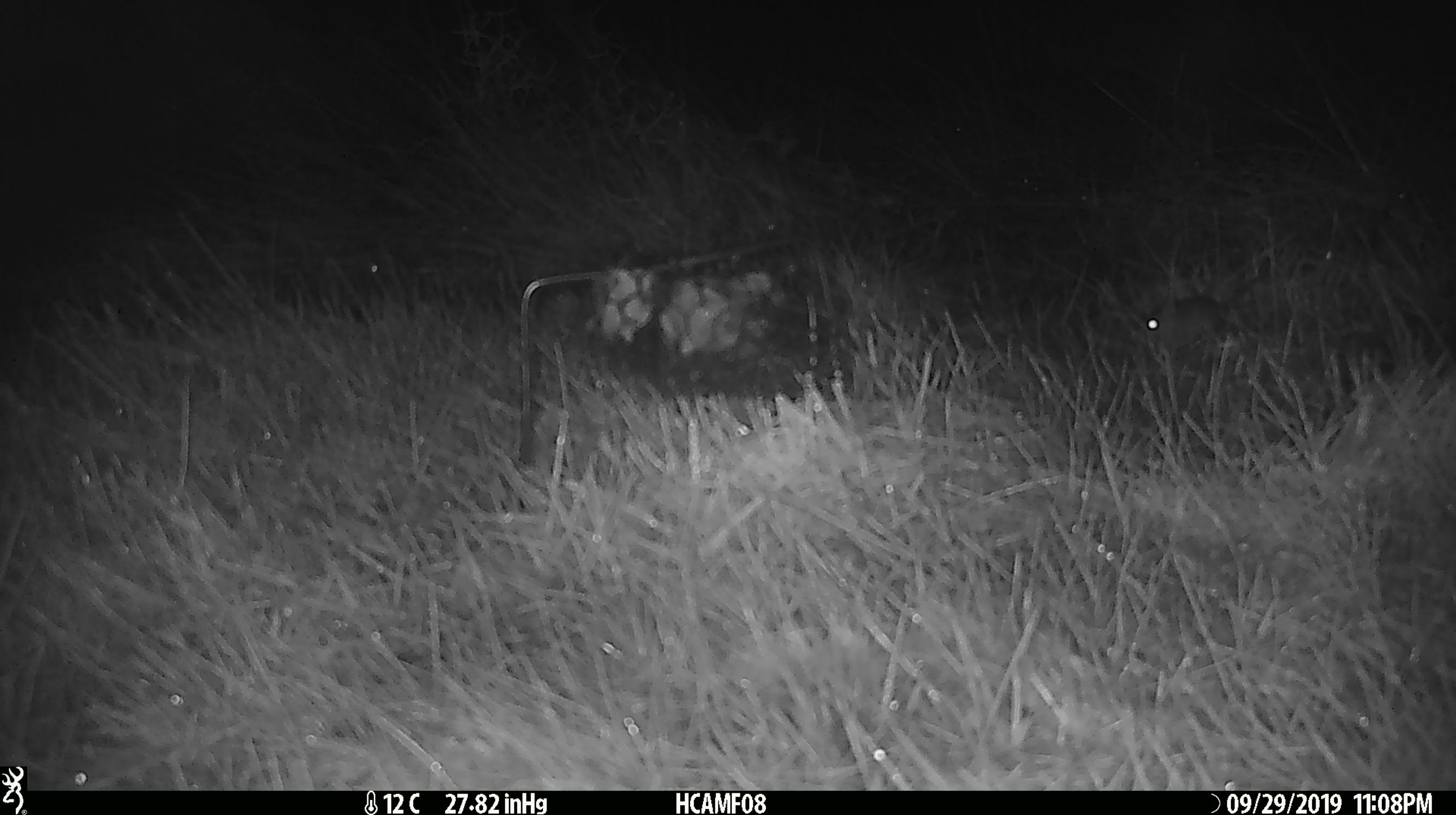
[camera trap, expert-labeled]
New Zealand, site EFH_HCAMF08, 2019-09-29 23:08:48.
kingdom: Animalia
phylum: Chordata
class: Mammalia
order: Rodentia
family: Muridae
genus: Mus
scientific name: Mus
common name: mouse